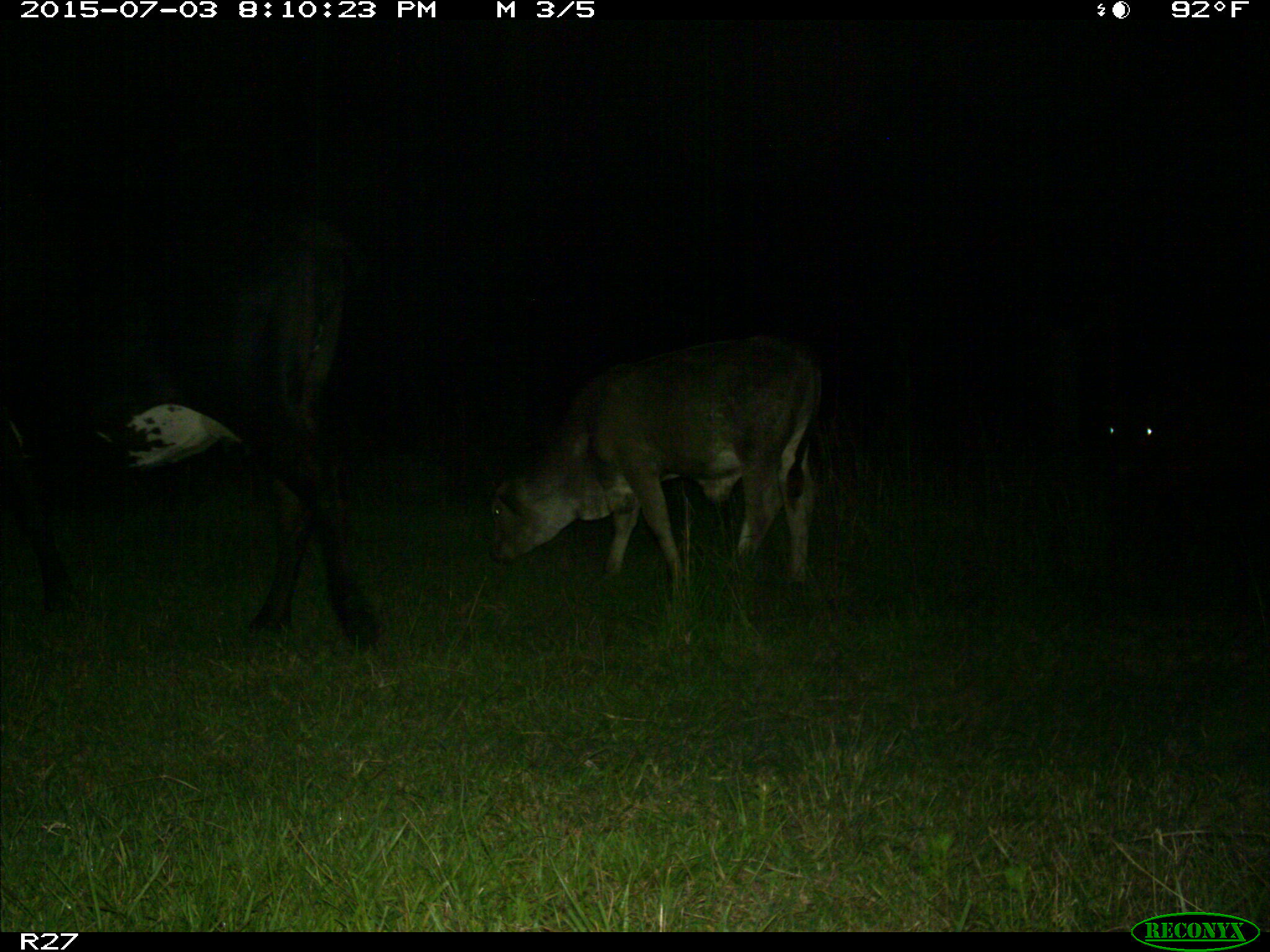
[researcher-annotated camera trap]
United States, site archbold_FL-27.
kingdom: Animalia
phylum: Chordata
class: Mammalia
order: Artiodactyla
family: Bovidae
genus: Bos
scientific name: Bos taurus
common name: domestic cow